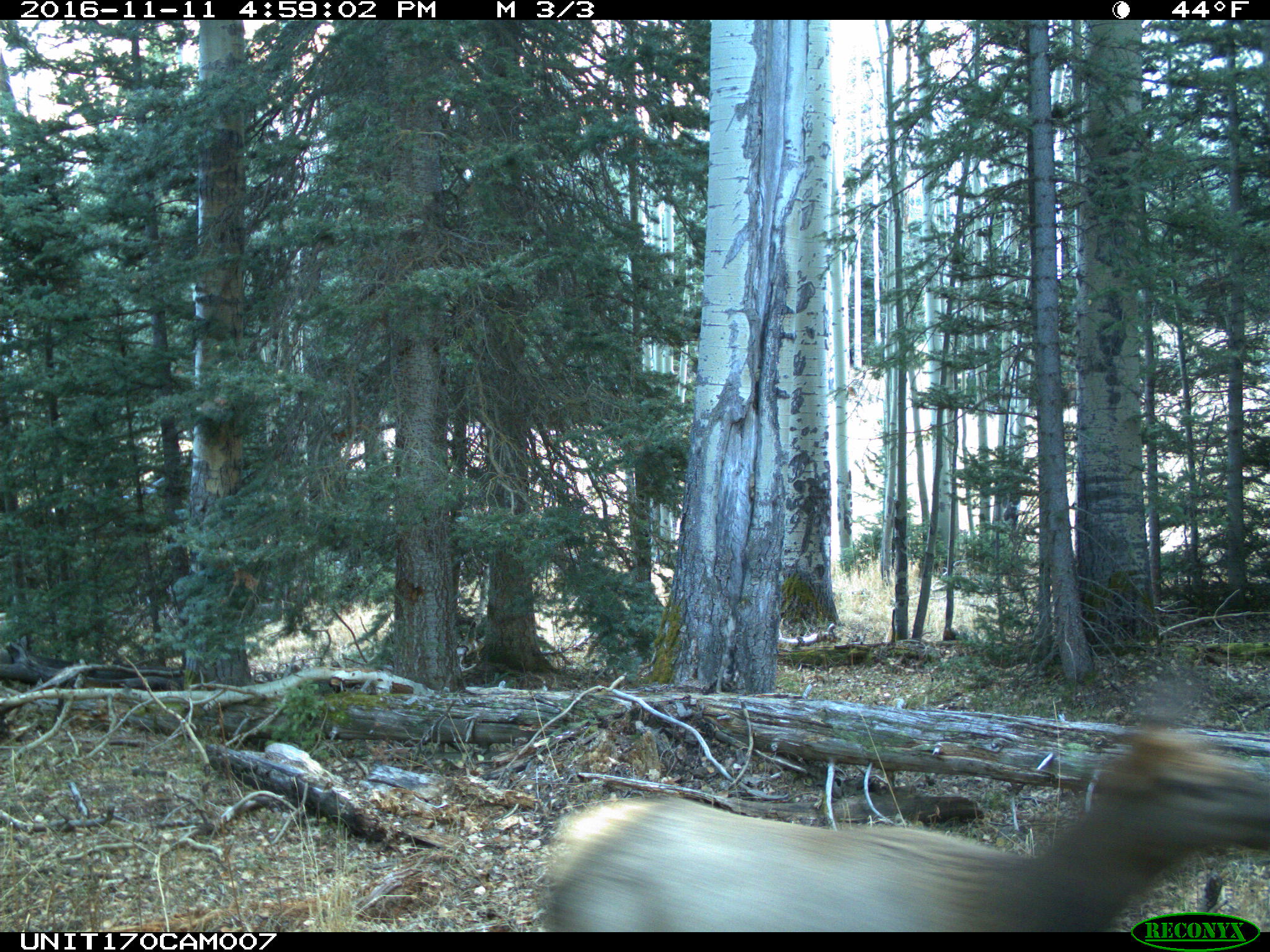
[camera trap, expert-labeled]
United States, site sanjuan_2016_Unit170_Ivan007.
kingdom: Animalia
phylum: Chordata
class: Mammalia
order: Artiodactyla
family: Cervidae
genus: Cervus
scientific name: Cervus elaphus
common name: red deer